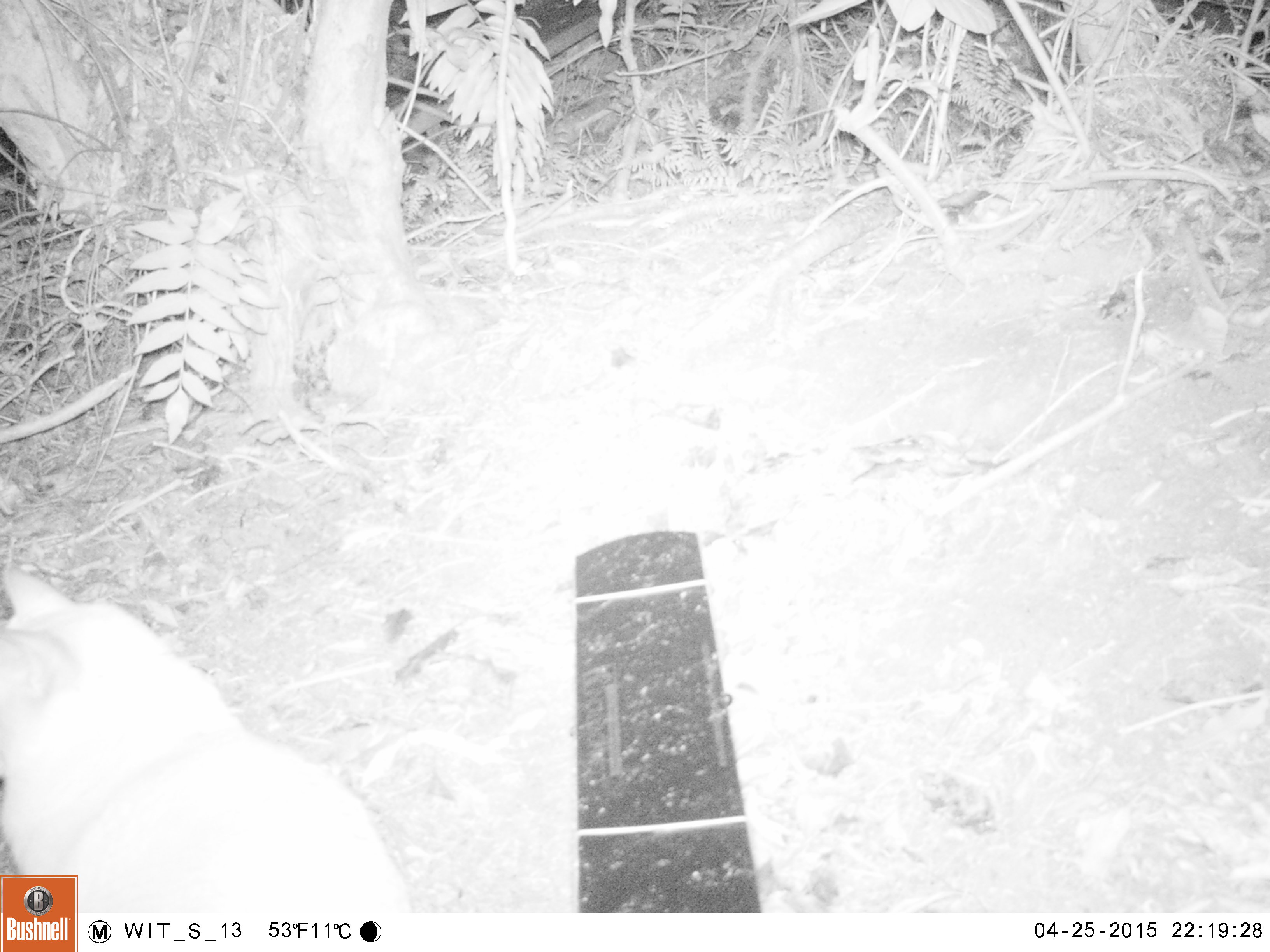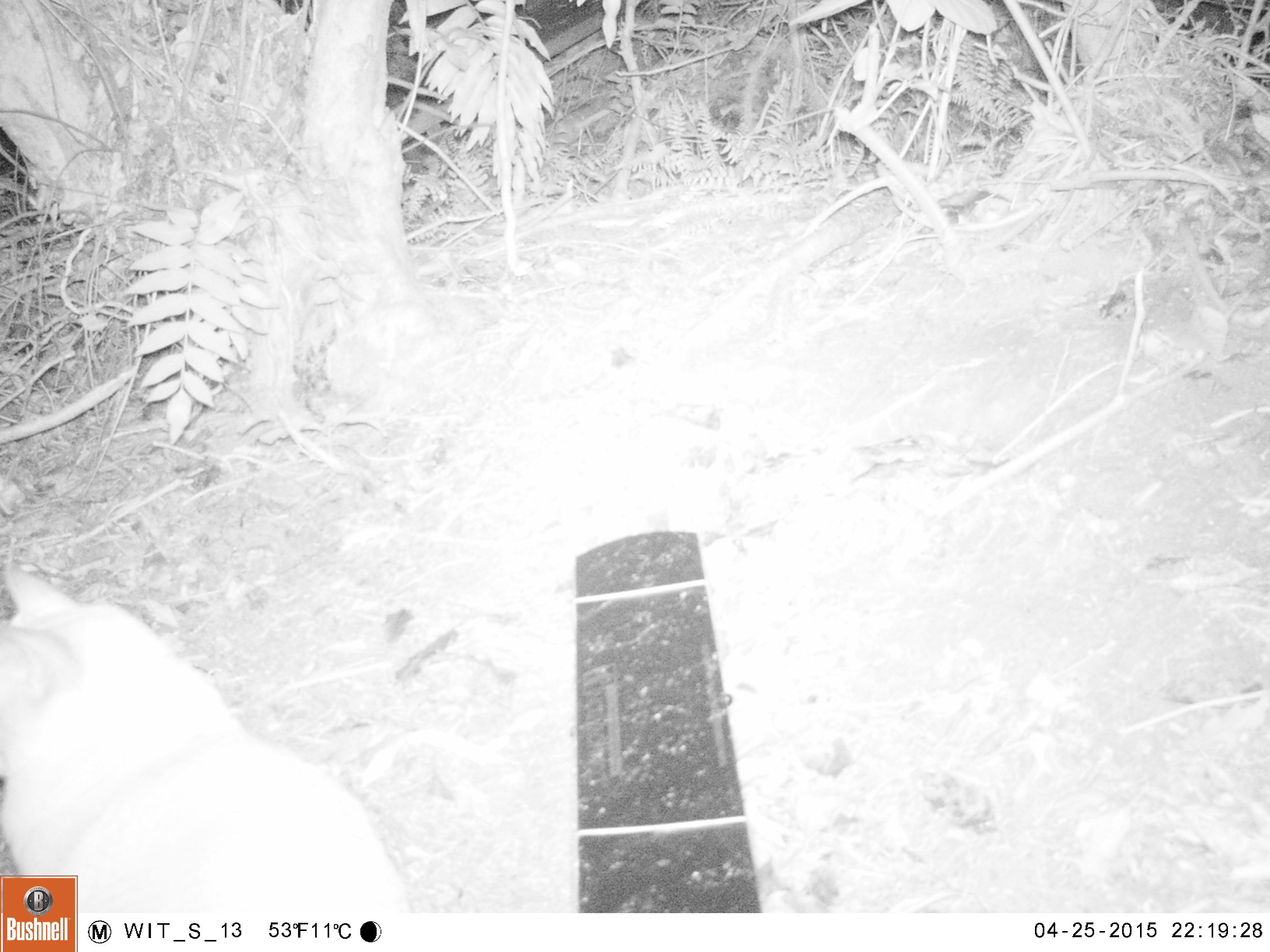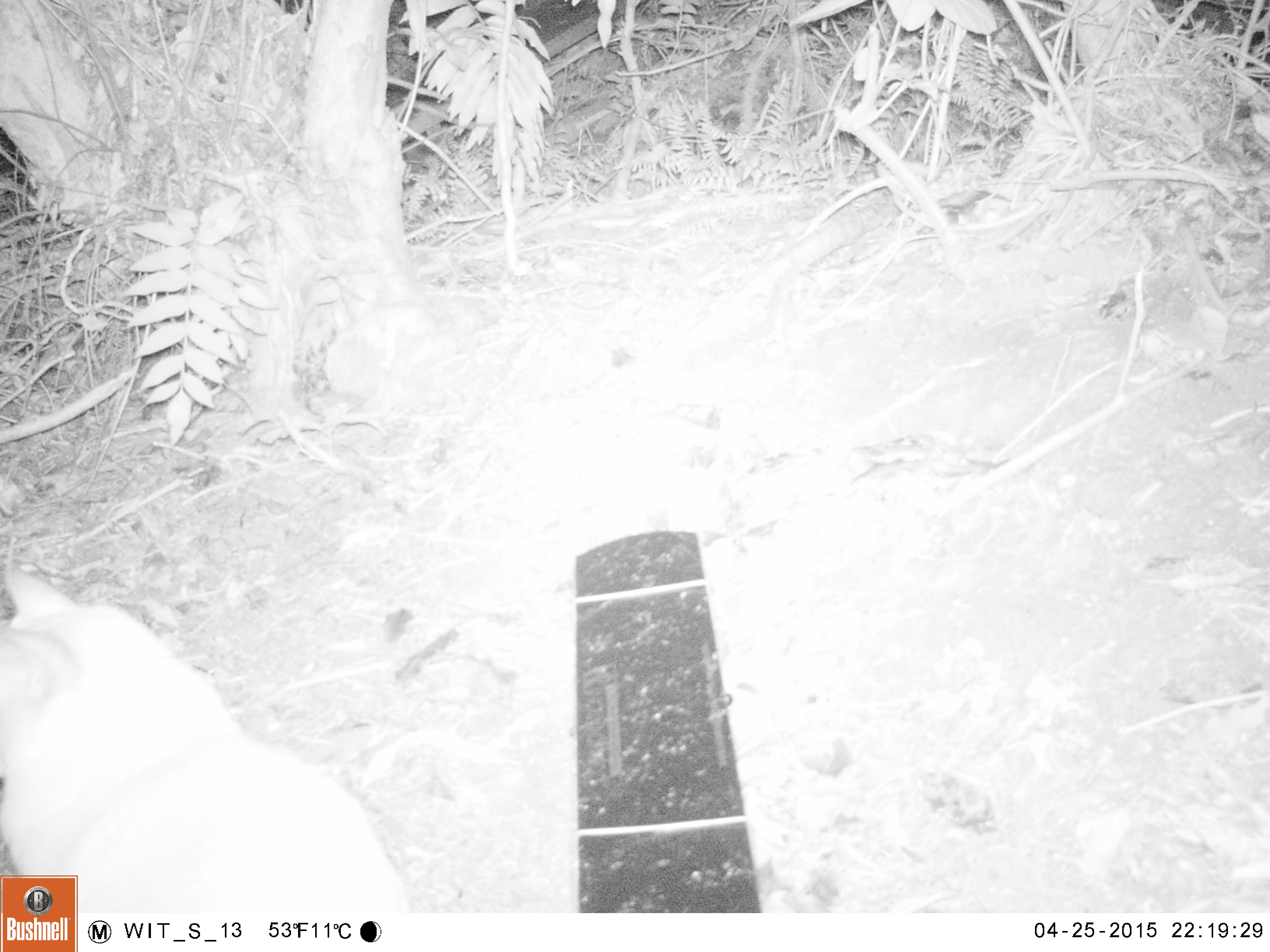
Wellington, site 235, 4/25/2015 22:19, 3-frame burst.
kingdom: Animalia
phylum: Chordata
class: Mammalia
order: Carnivora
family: Felidae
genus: Felis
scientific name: Felis catus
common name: cat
Cat (Felis catus).